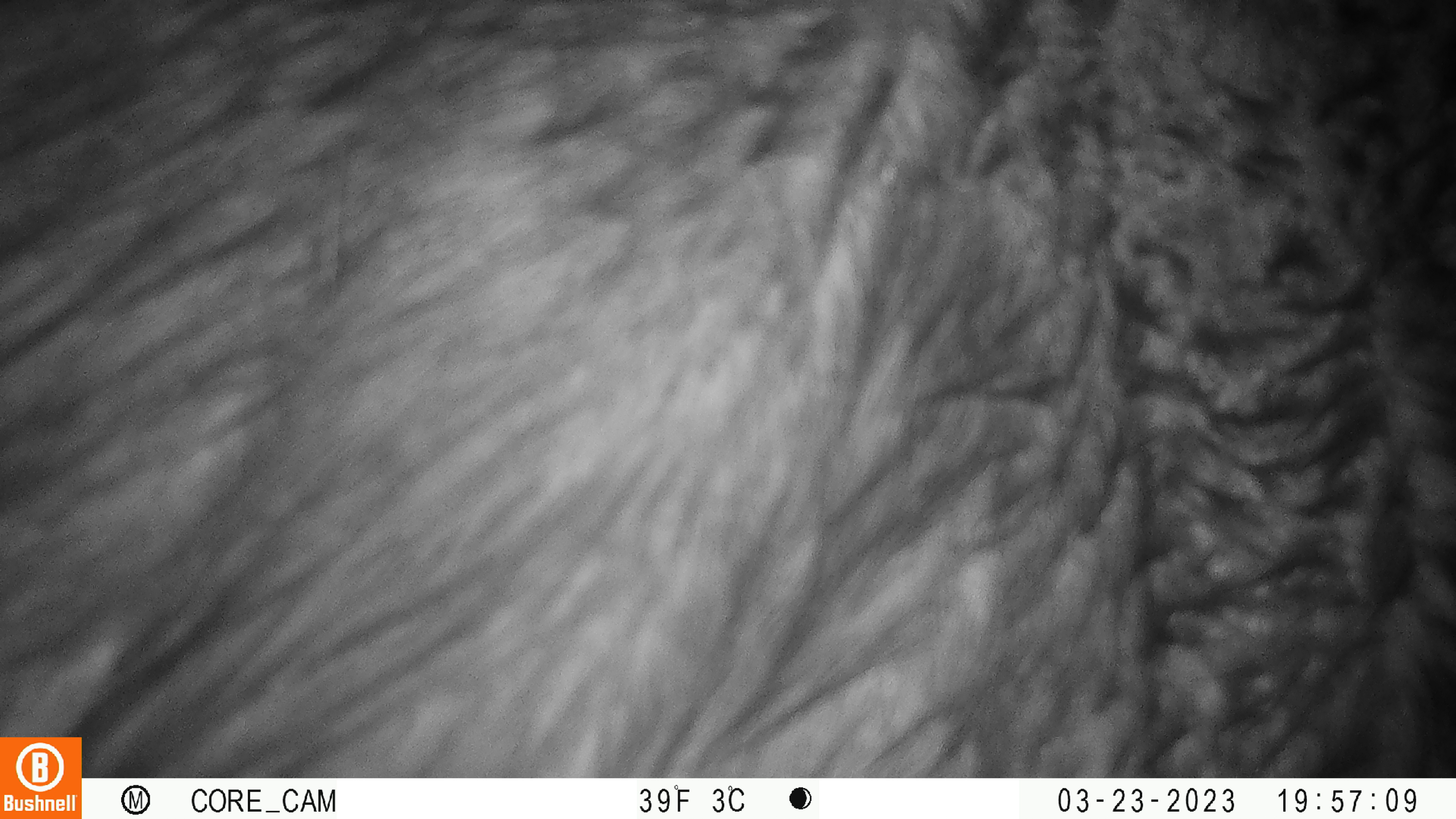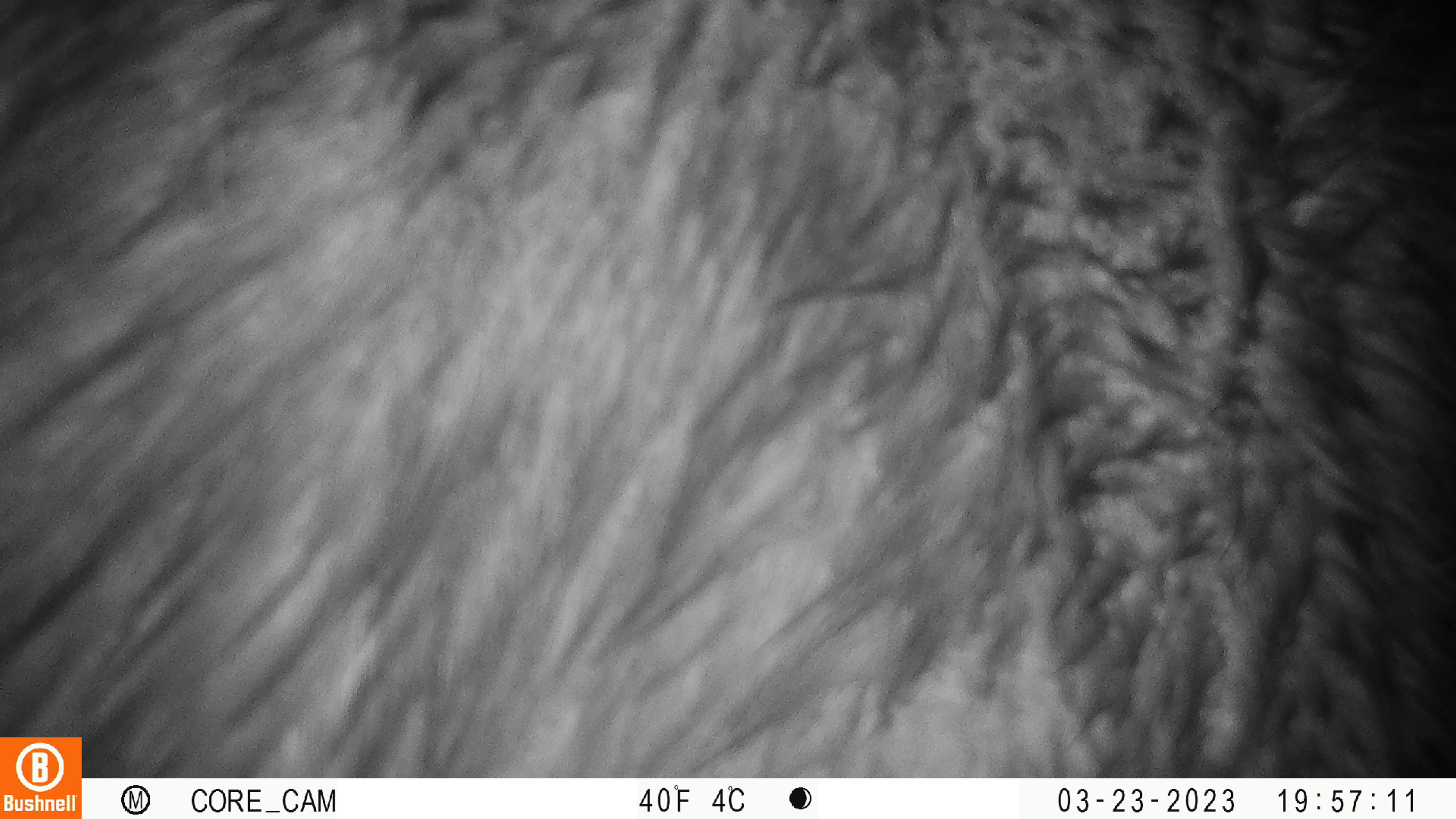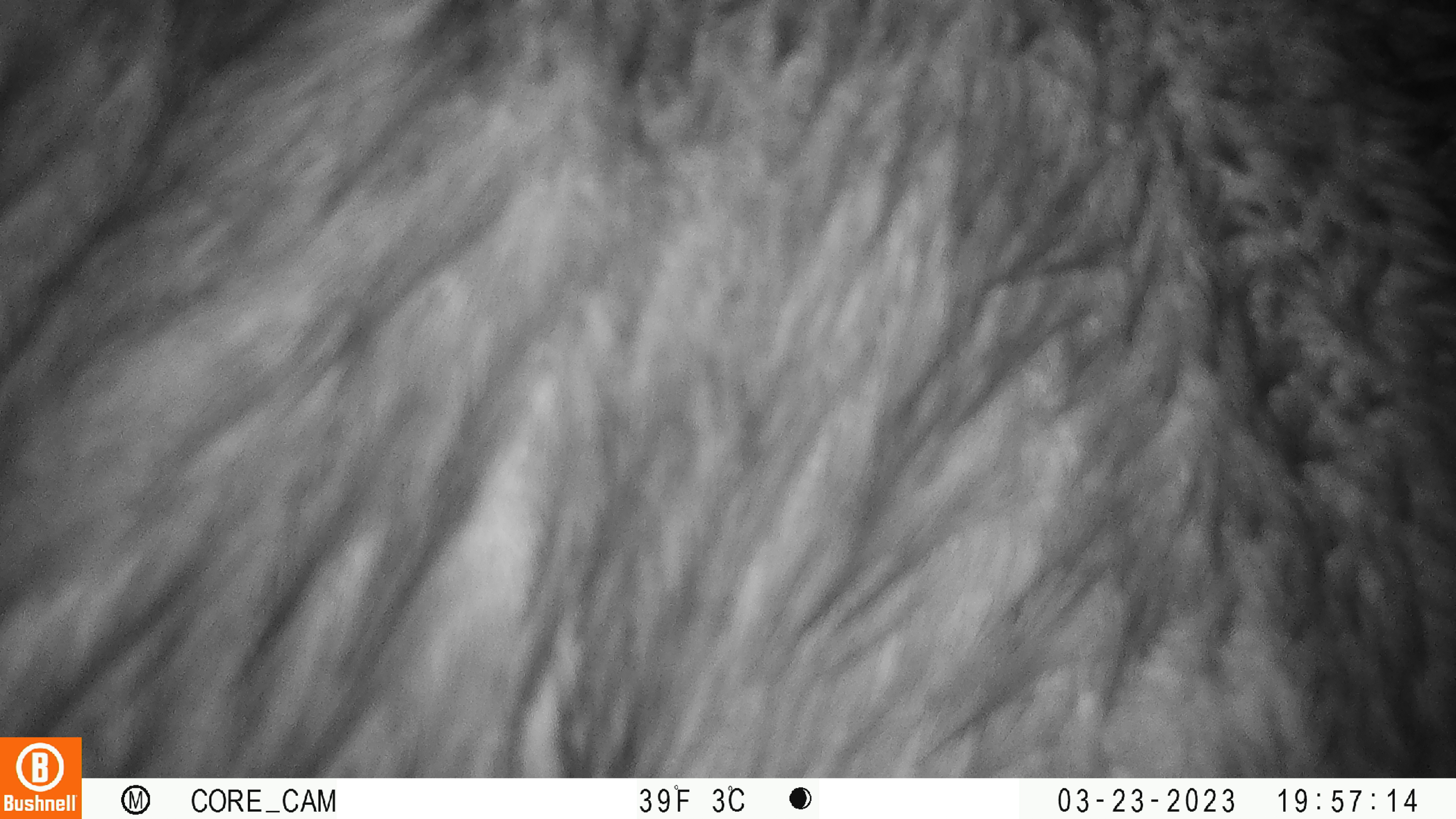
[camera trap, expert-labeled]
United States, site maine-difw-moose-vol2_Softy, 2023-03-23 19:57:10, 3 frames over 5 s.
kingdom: Animalia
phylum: Chordata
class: Mammalia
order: Artiodactyla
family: Cervidae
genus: Alces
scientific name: Alces alces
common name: moose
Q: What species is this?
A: Moose (Alces alces).